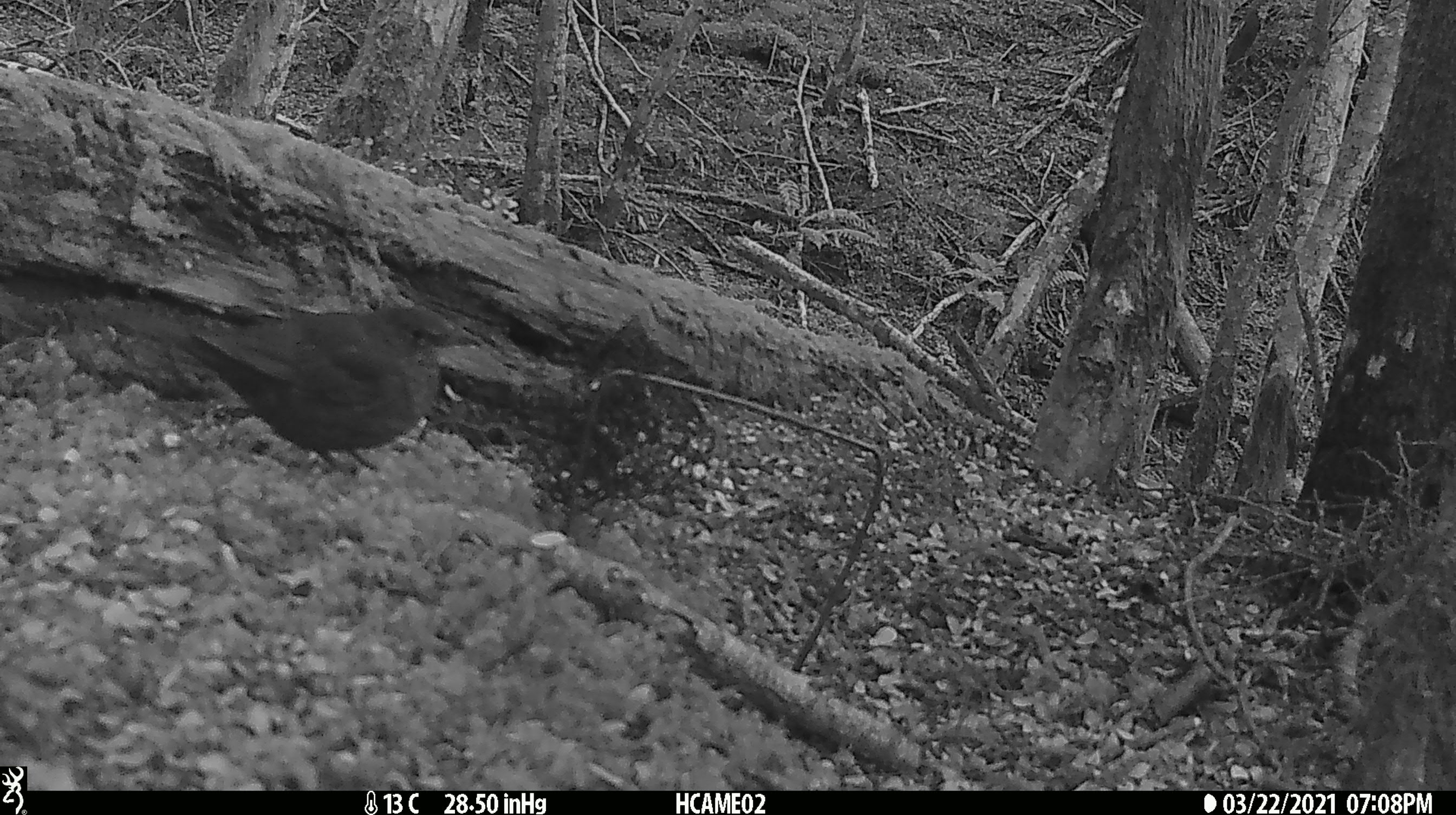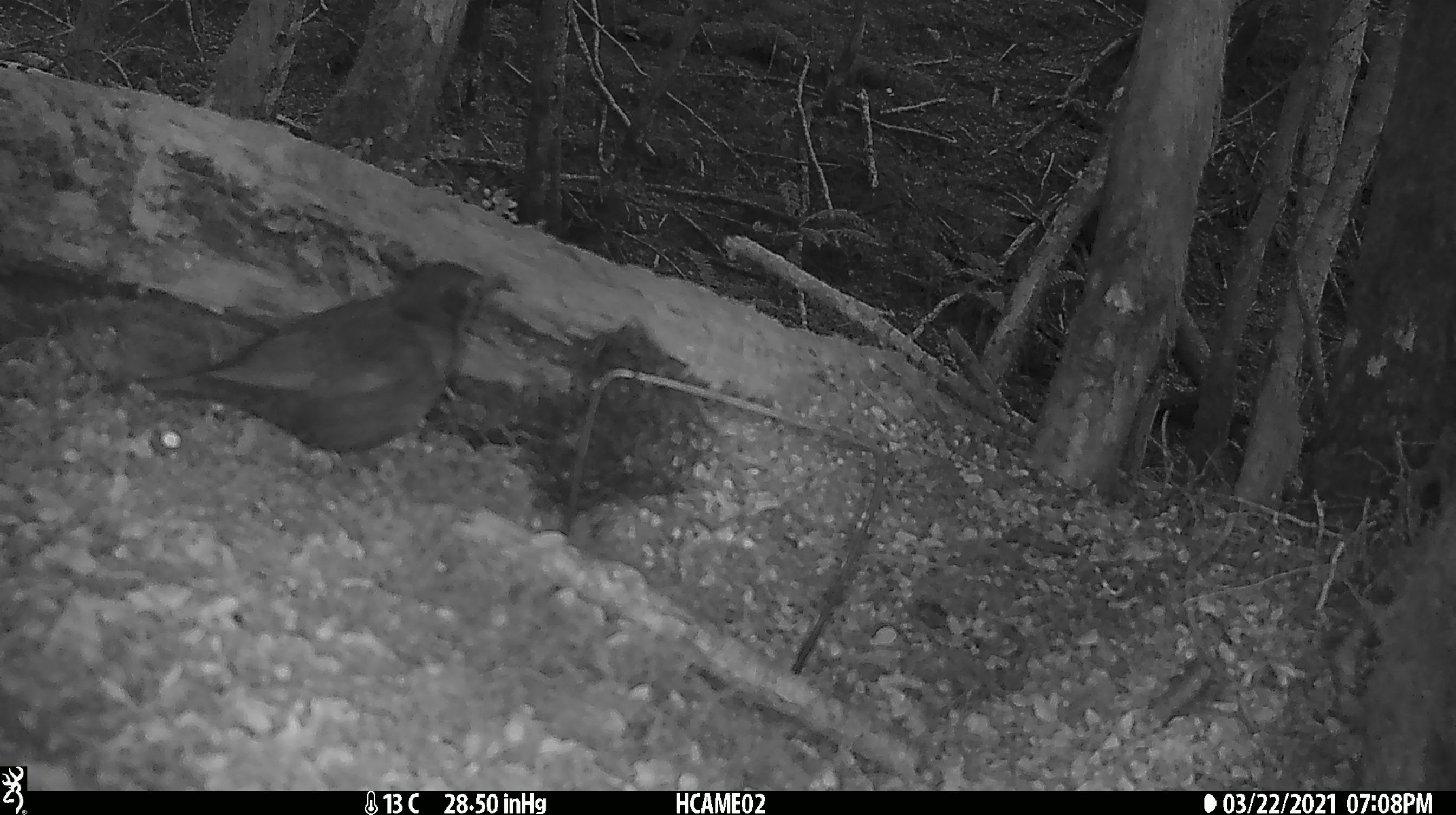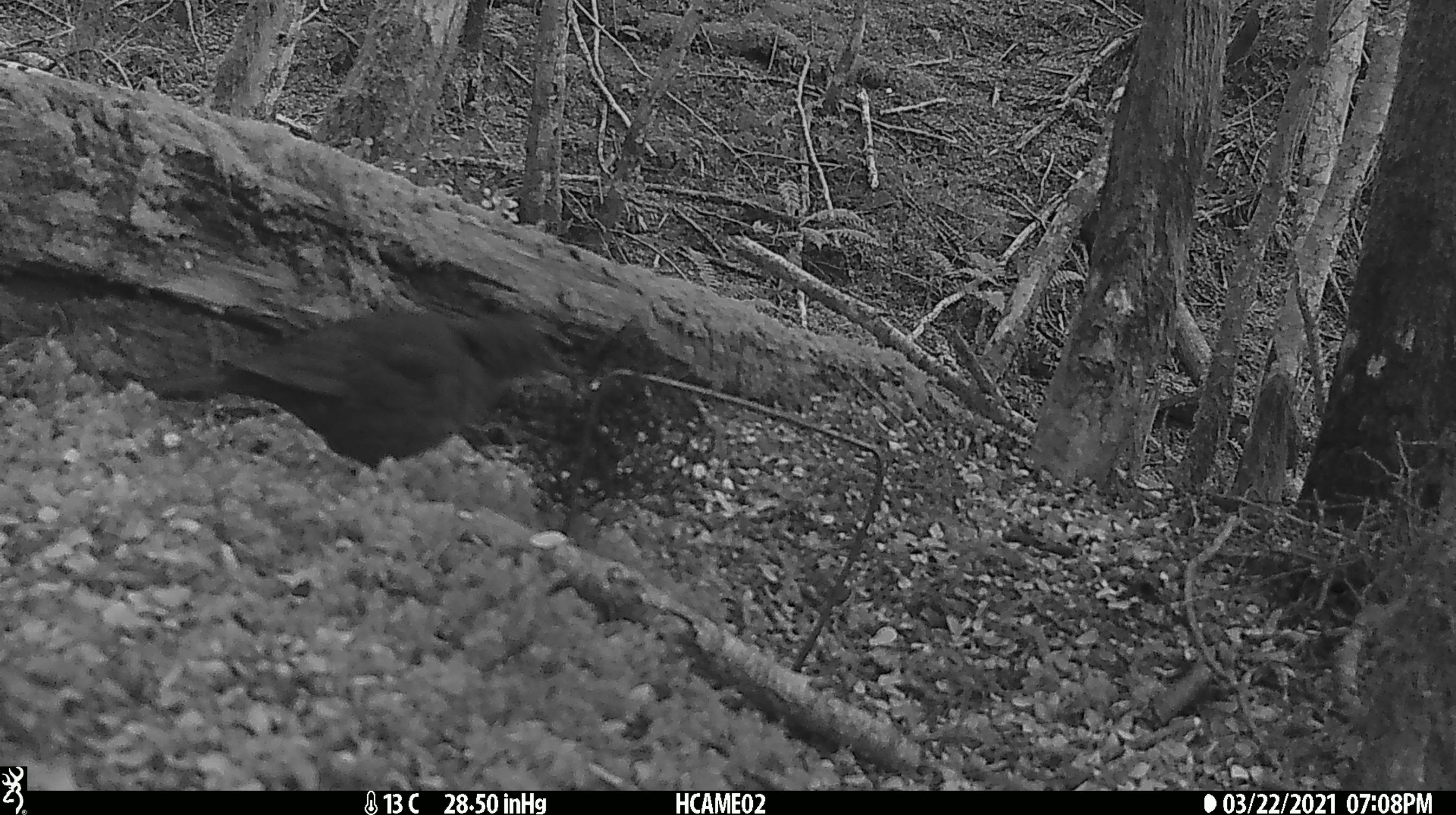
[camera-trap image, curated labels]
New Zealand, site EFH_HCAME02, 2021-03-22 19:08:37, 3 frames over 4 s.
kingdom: Animalia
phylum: Chordata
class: Aves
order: Passeriformes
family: Turdidae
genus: Turdus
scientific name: Turdus merula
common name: eurasian blackbird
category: blackbird